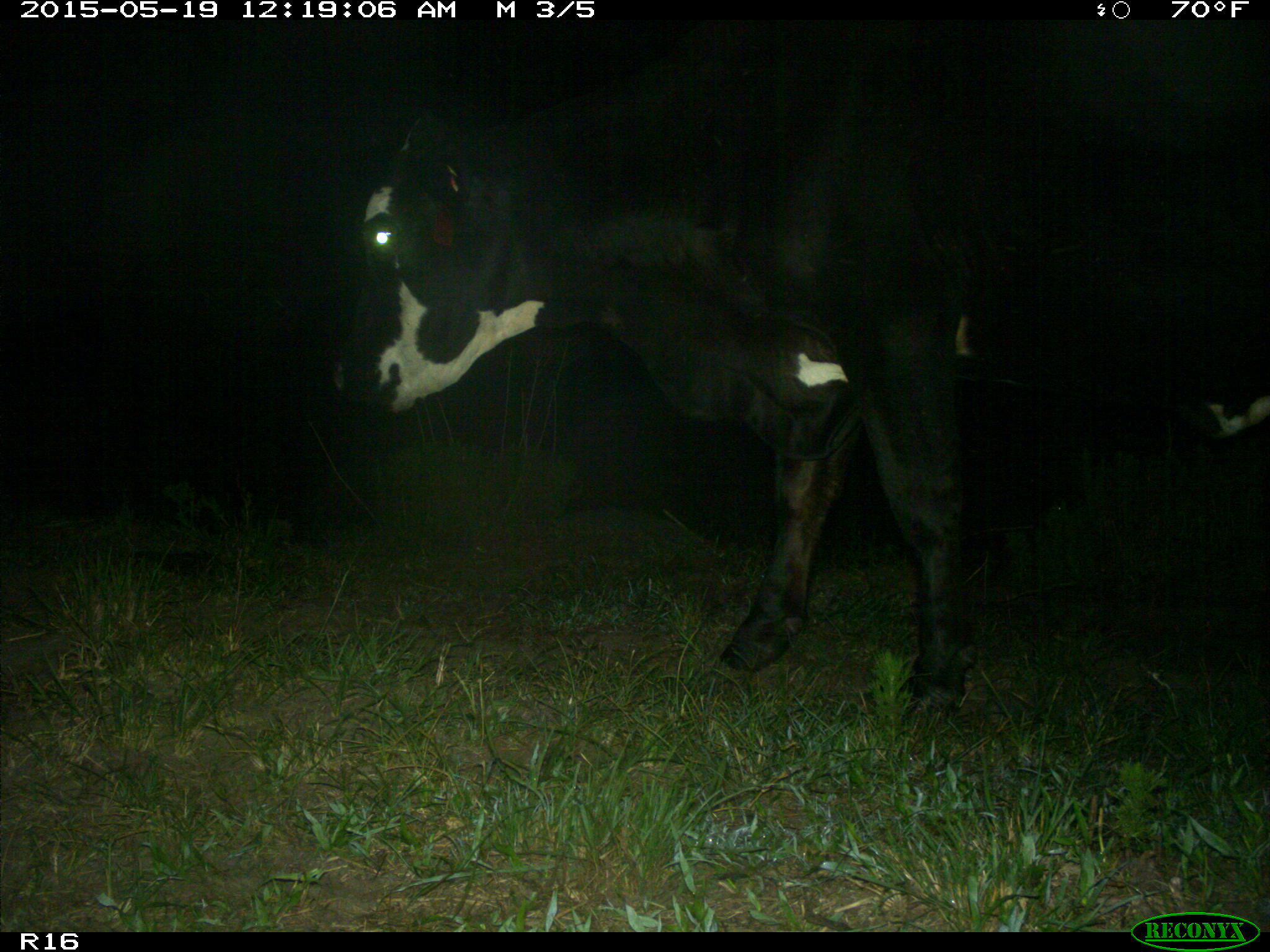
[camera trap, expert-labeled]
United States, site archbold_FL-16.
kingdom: Animalia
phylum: Chordata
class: Mammalia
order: Artiodactyla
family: Bovidae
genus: Bos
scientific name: Bos taurus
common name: domestic cow